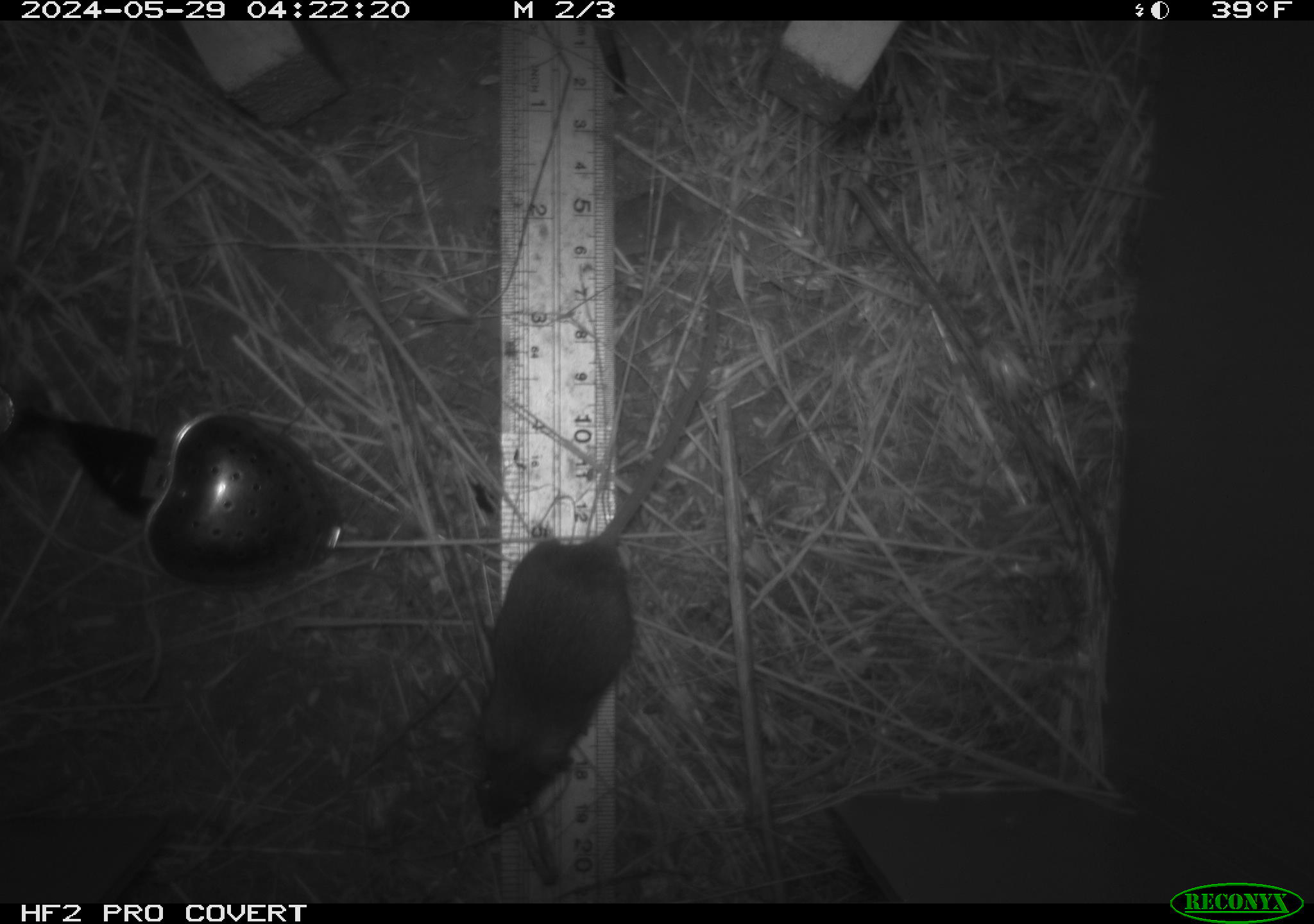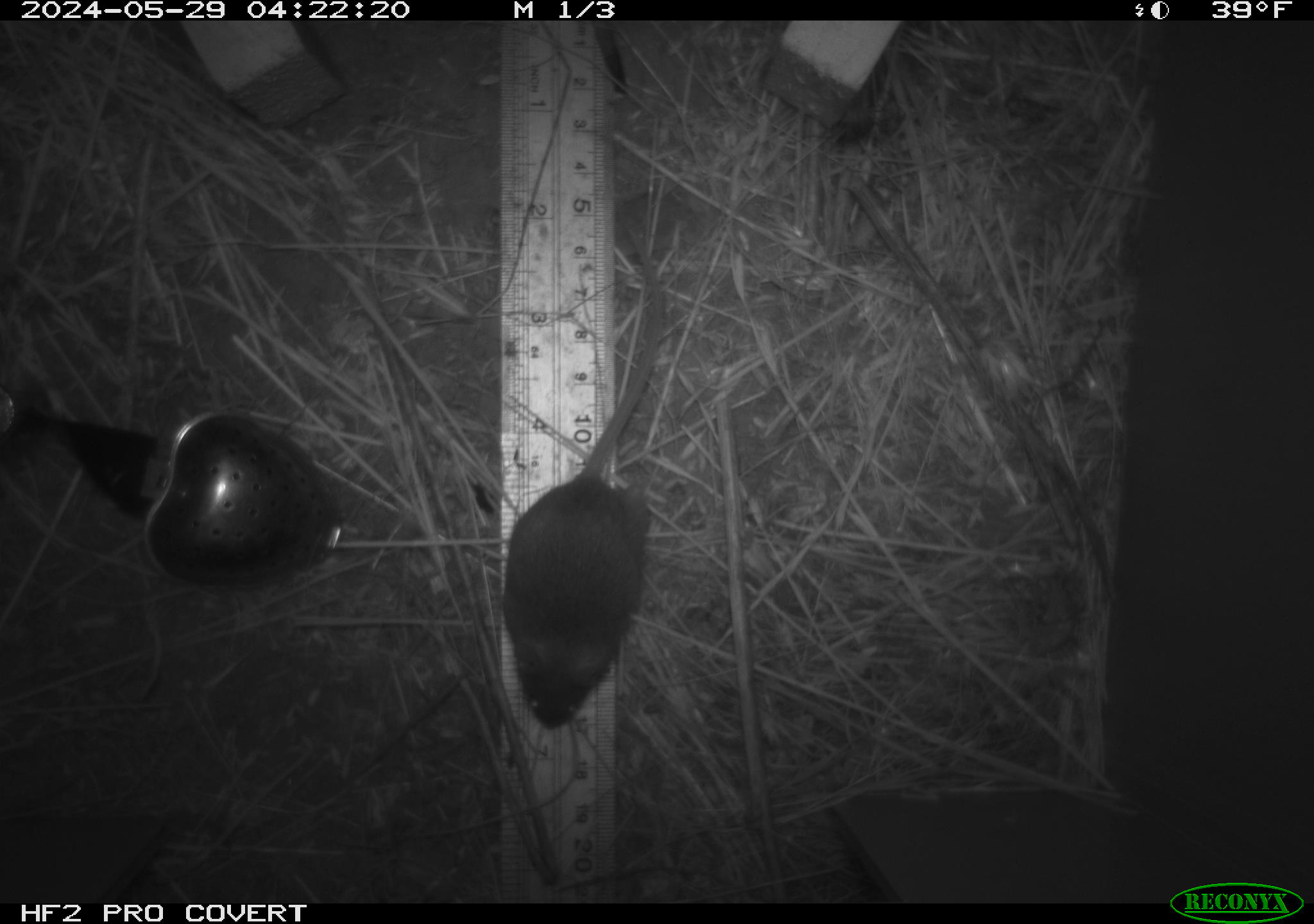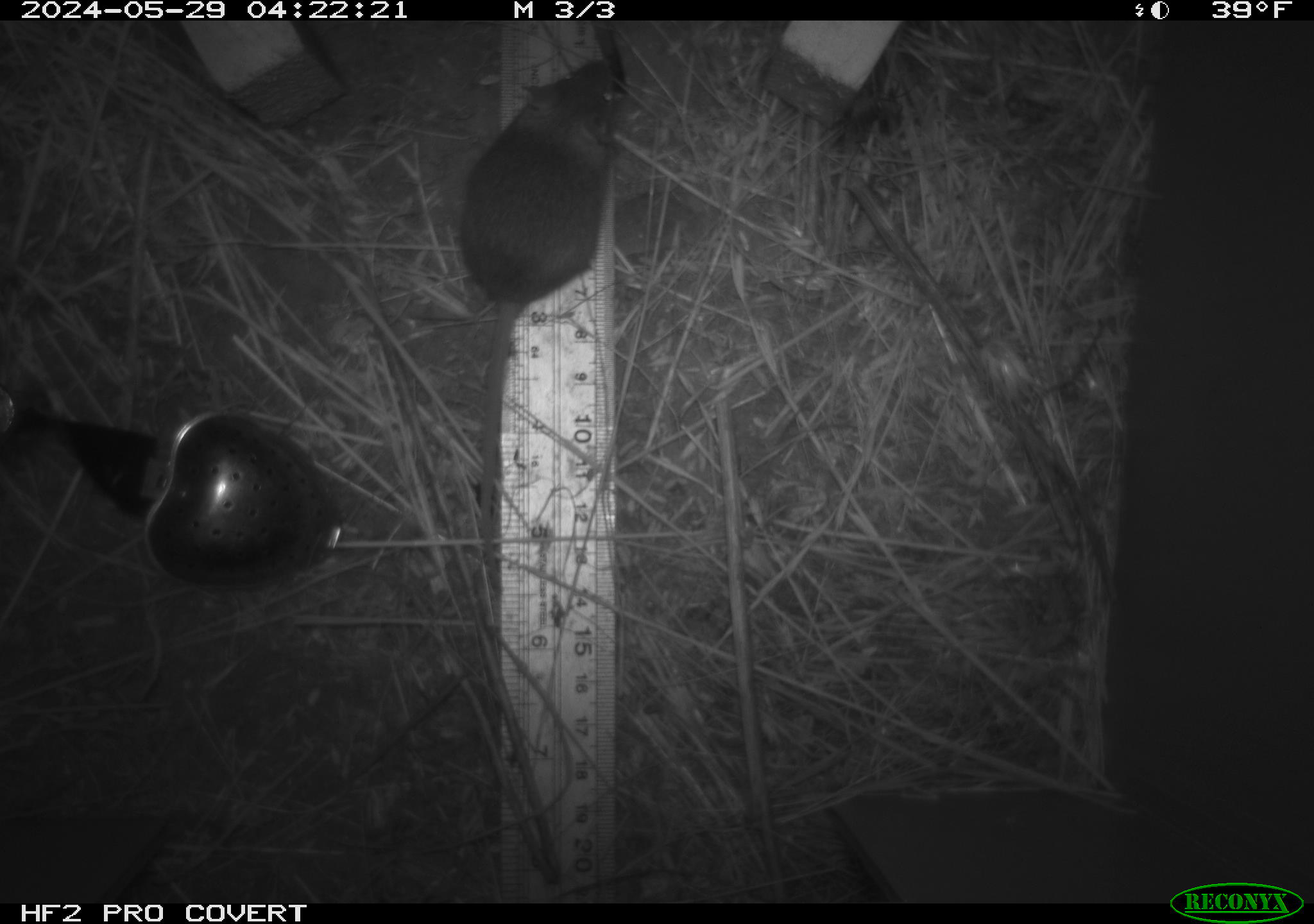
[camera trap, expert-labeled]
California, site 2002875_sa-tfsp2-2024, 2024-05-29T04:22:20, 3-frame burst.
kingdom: Animalia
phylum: Chordata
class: Mammalia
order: Rodentia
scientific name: Rodentia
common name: mouse species